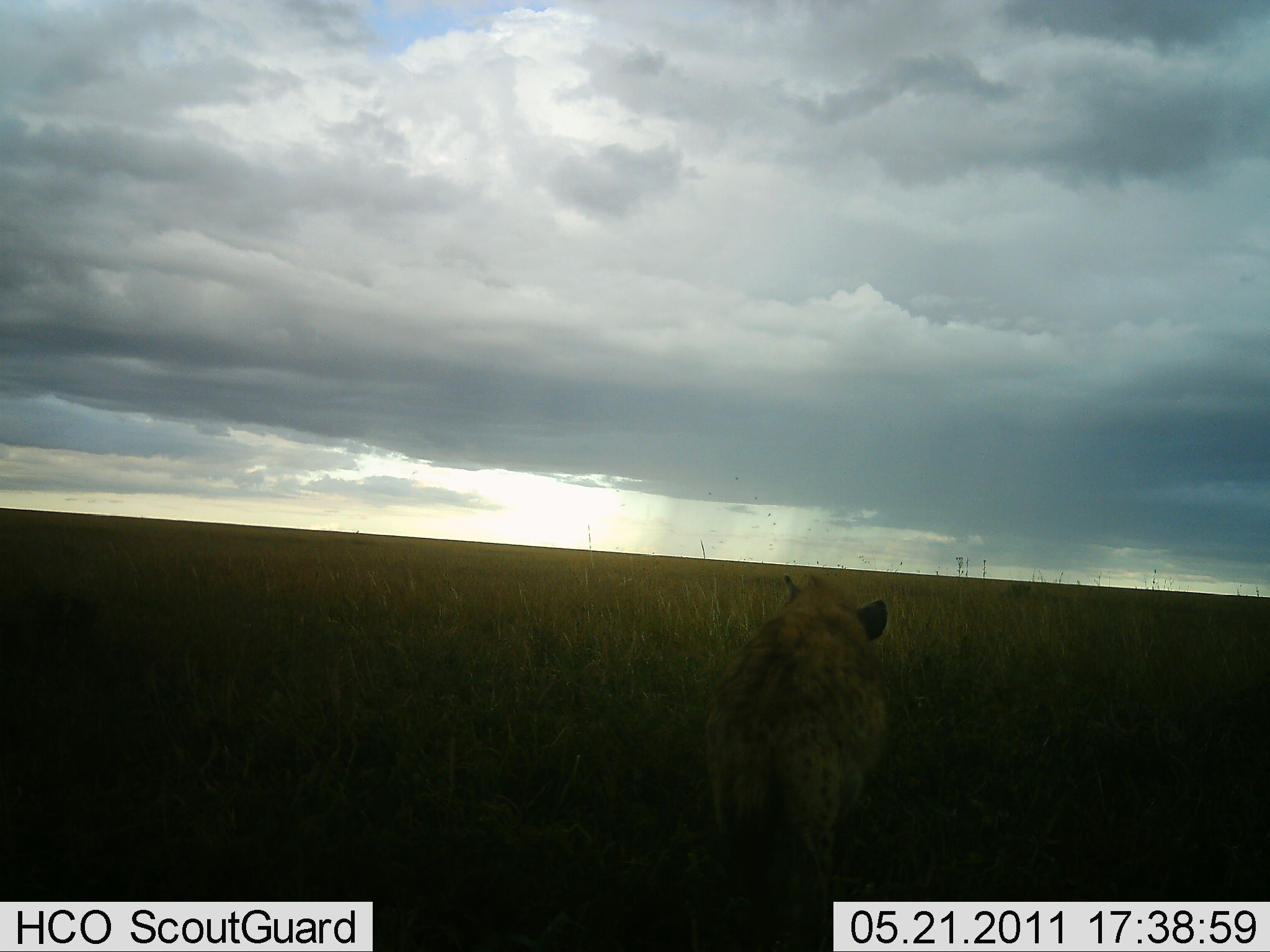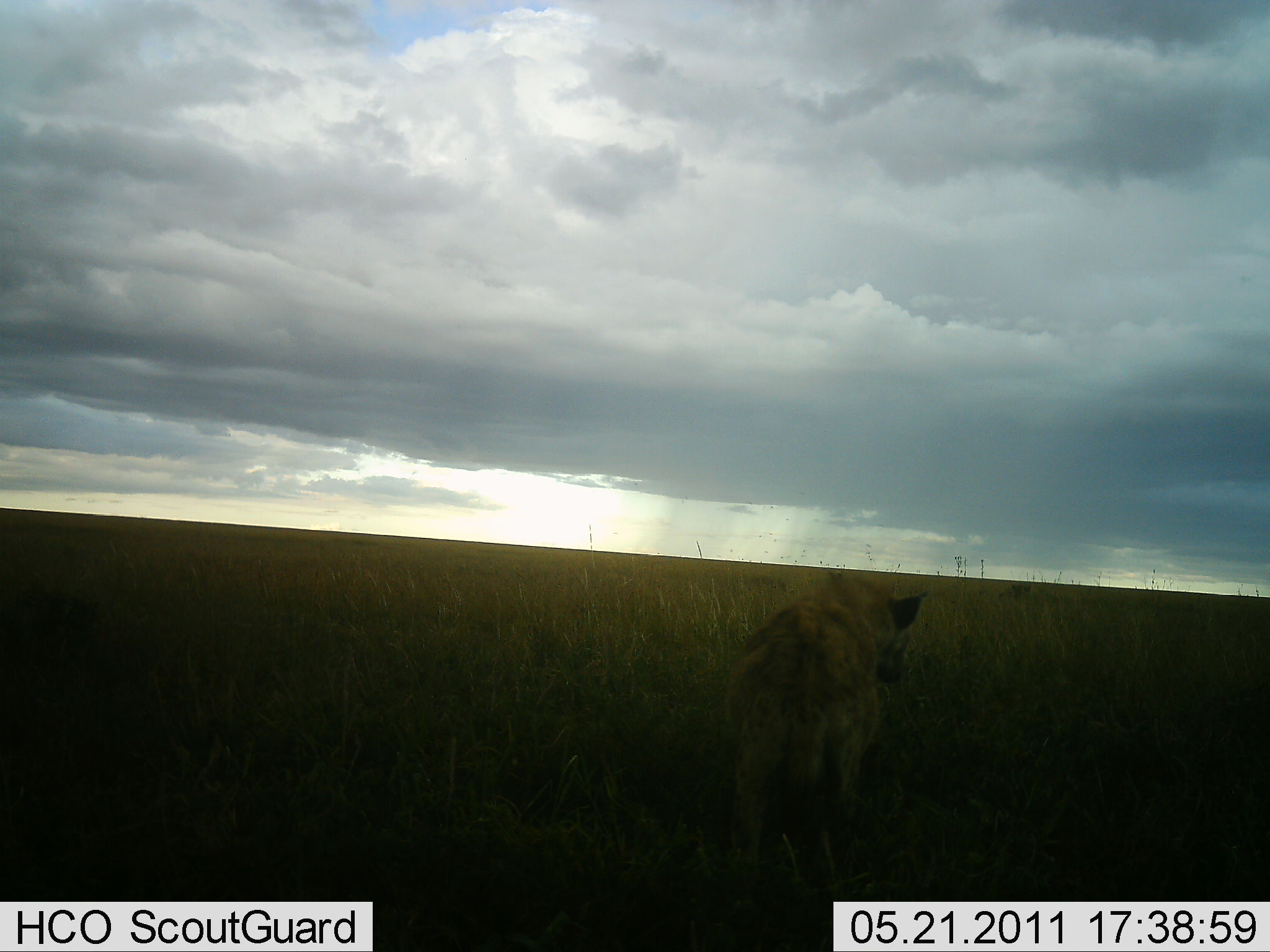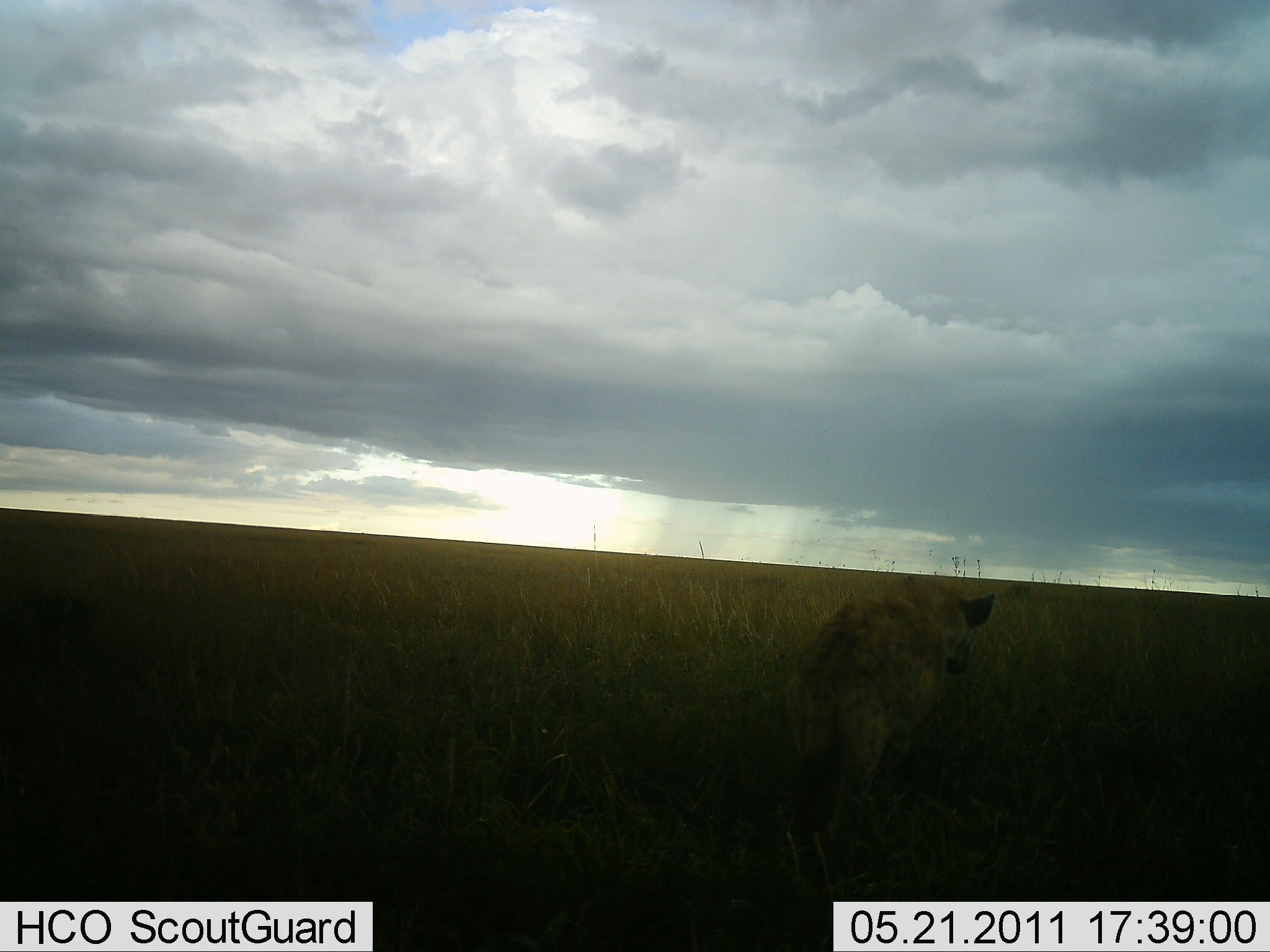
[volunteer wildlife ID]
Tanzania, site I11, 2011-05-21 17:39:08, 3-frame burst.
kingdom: Animalia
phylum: Chordata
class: Mammalia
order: Carnivora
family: Hyaenidae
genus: Crocuta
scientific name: Crocuta crocuta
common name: spotted hyena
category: hyenaspotted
Hyenaspotted (spotted hyena) (Crocuta crocuta), count 1. Behavior (volunteer vote fractions): standing 0%, resting 0%, moving 100%, interacting 0%. Young present (vote fraction): 0%. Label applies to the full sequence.